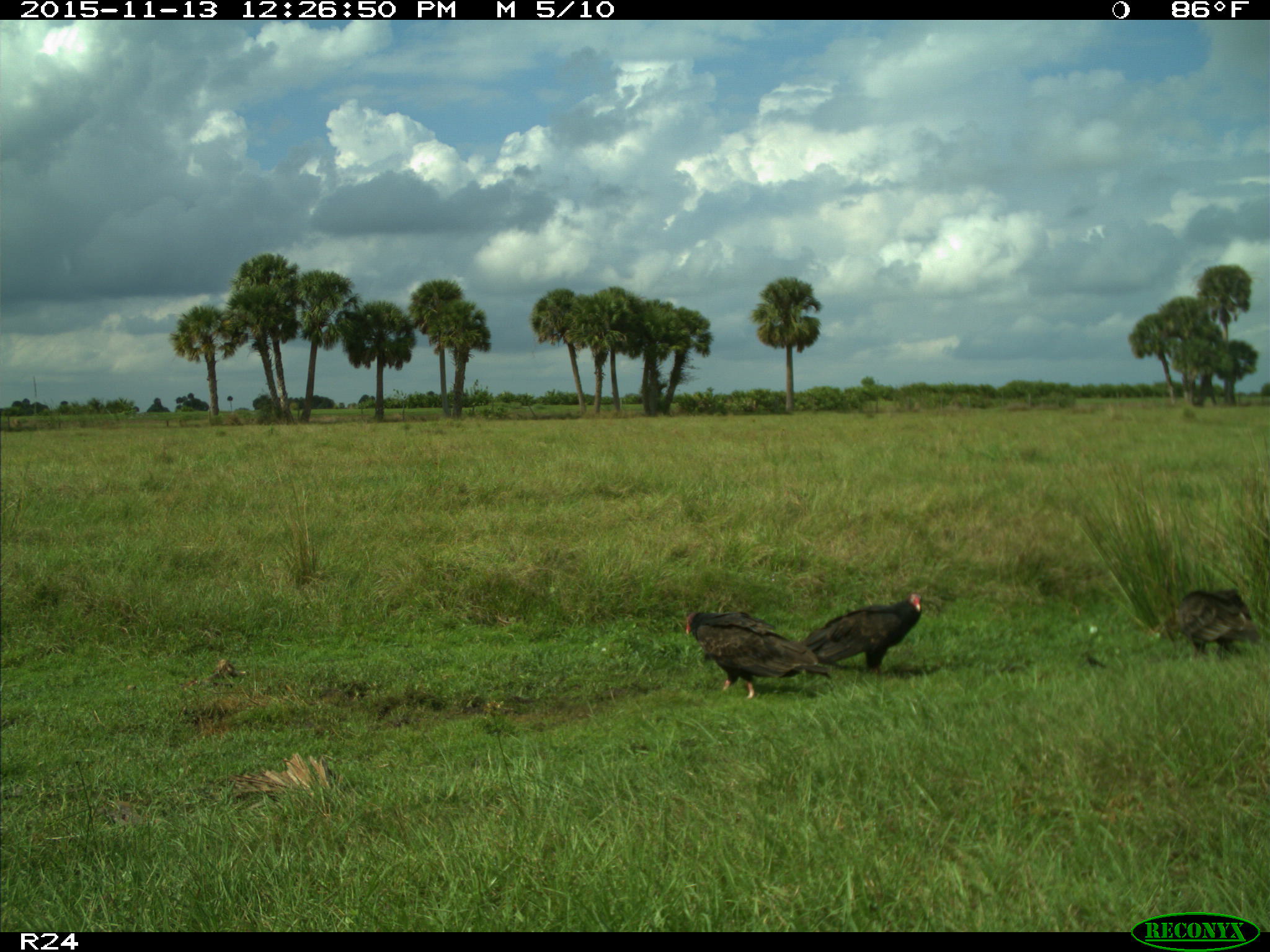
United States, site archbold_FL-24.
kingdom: Animalia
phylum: Chordata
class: Aves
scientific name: Aves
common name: birds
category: unidentified bird